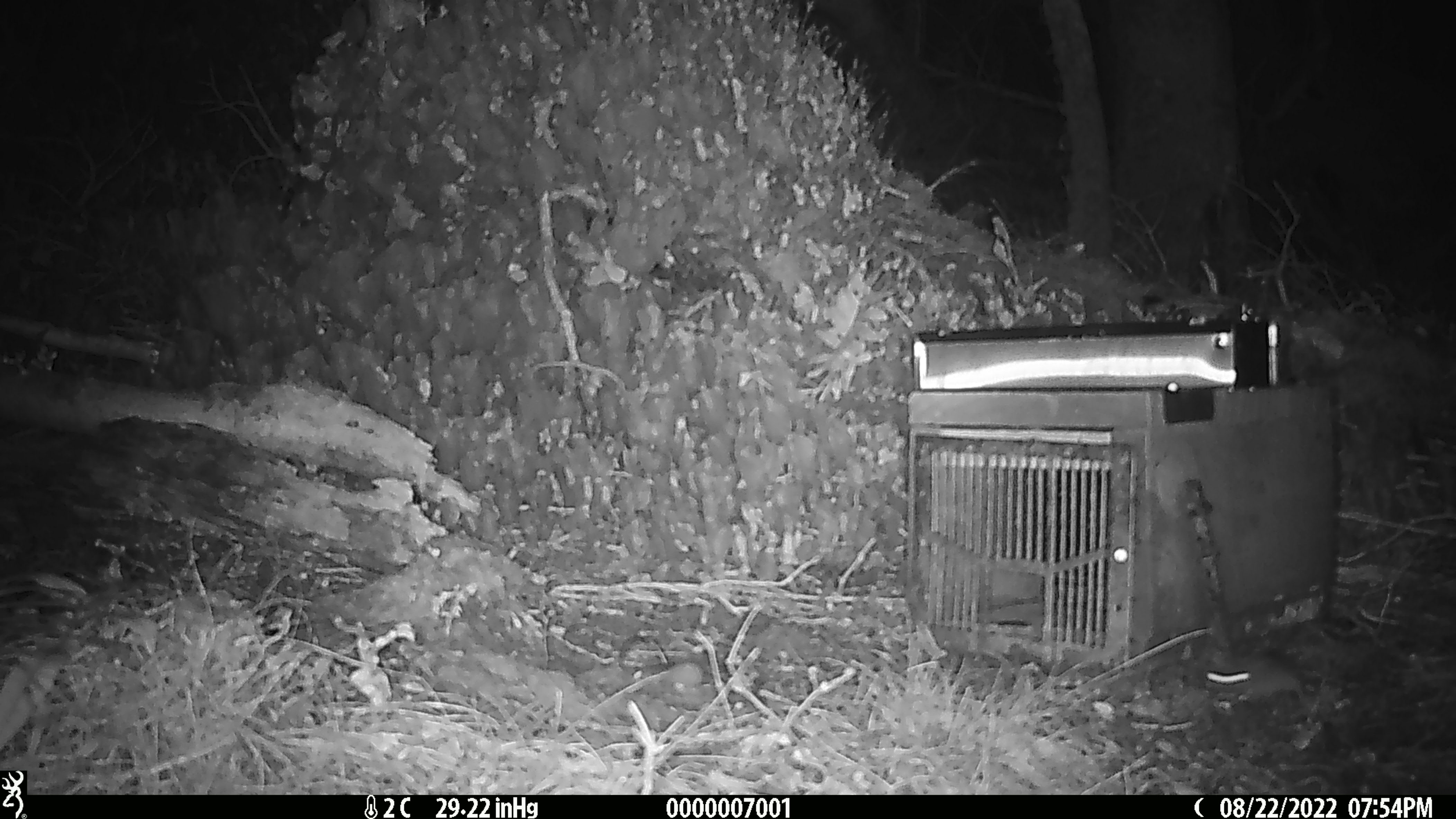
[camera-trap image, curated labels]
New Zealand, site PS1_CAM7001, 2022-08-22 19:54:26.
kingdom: Animalia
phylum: Chordata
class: Mammalia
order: Rodentia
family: Muridae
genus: Mus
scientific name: Mus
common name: mouse